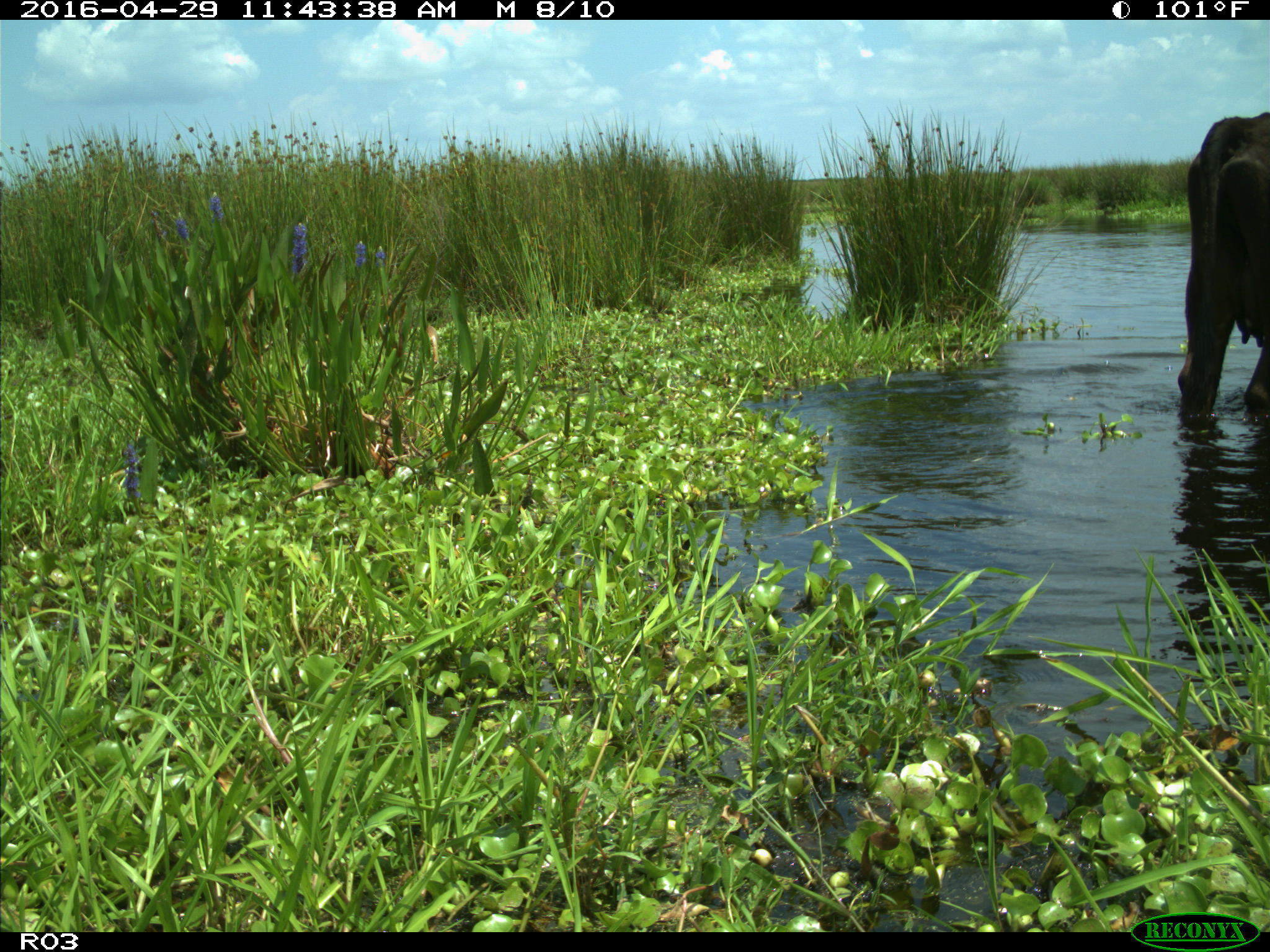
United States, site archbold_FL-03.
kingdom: Animalia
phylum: Chordata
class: Mammalia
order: Artiodactyla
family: Bovidae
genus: Bos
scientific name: Bos taurus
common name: domestic cow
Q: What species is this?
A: Bos taurus (domestic cow).